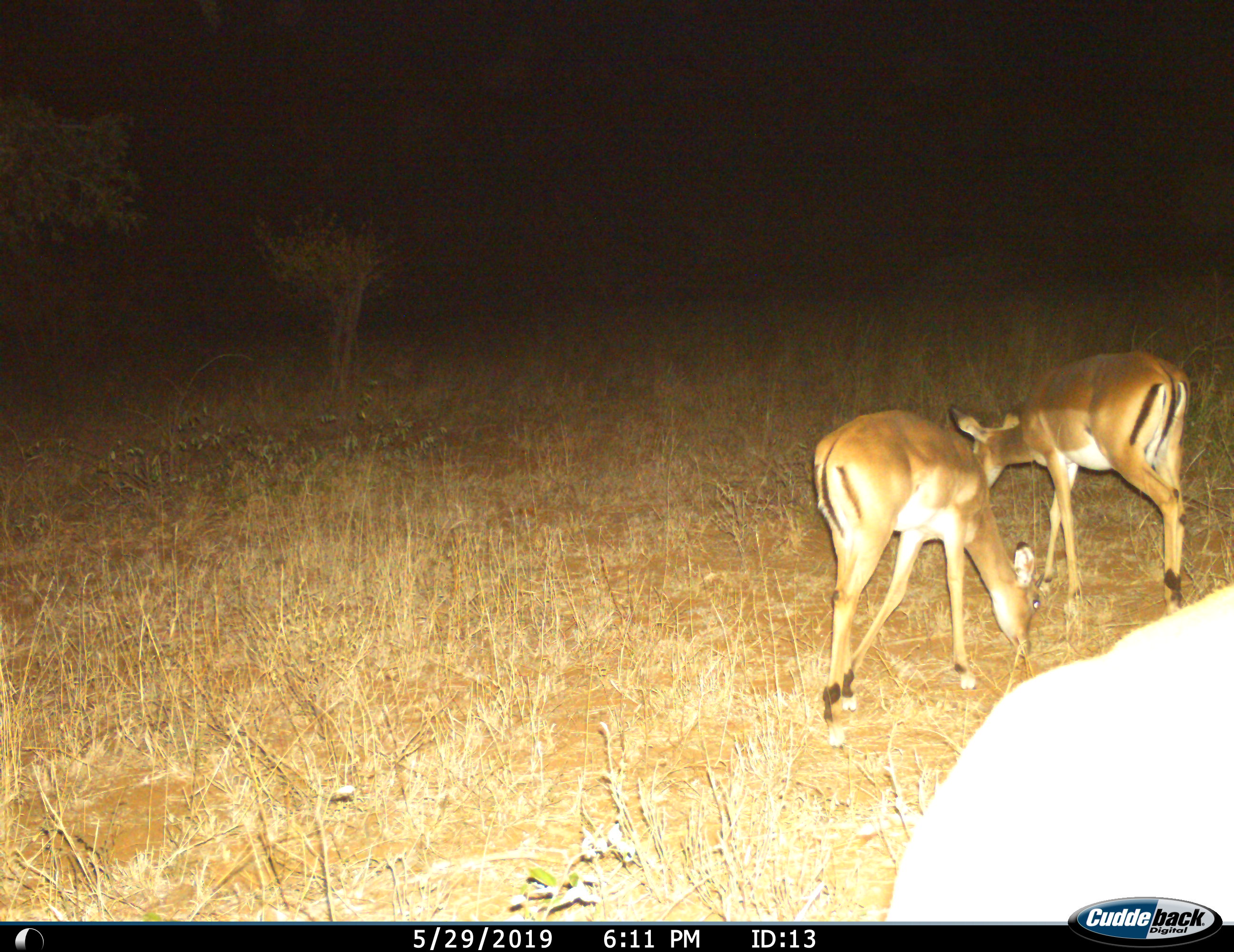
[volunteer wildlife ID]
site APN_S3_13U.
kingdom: Animalia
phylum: Chordata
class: Mammalia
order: Artiodactyla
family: Bovidae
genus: Aepyceros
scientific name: Aepyceros melampus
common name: impala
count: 3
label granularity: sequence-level